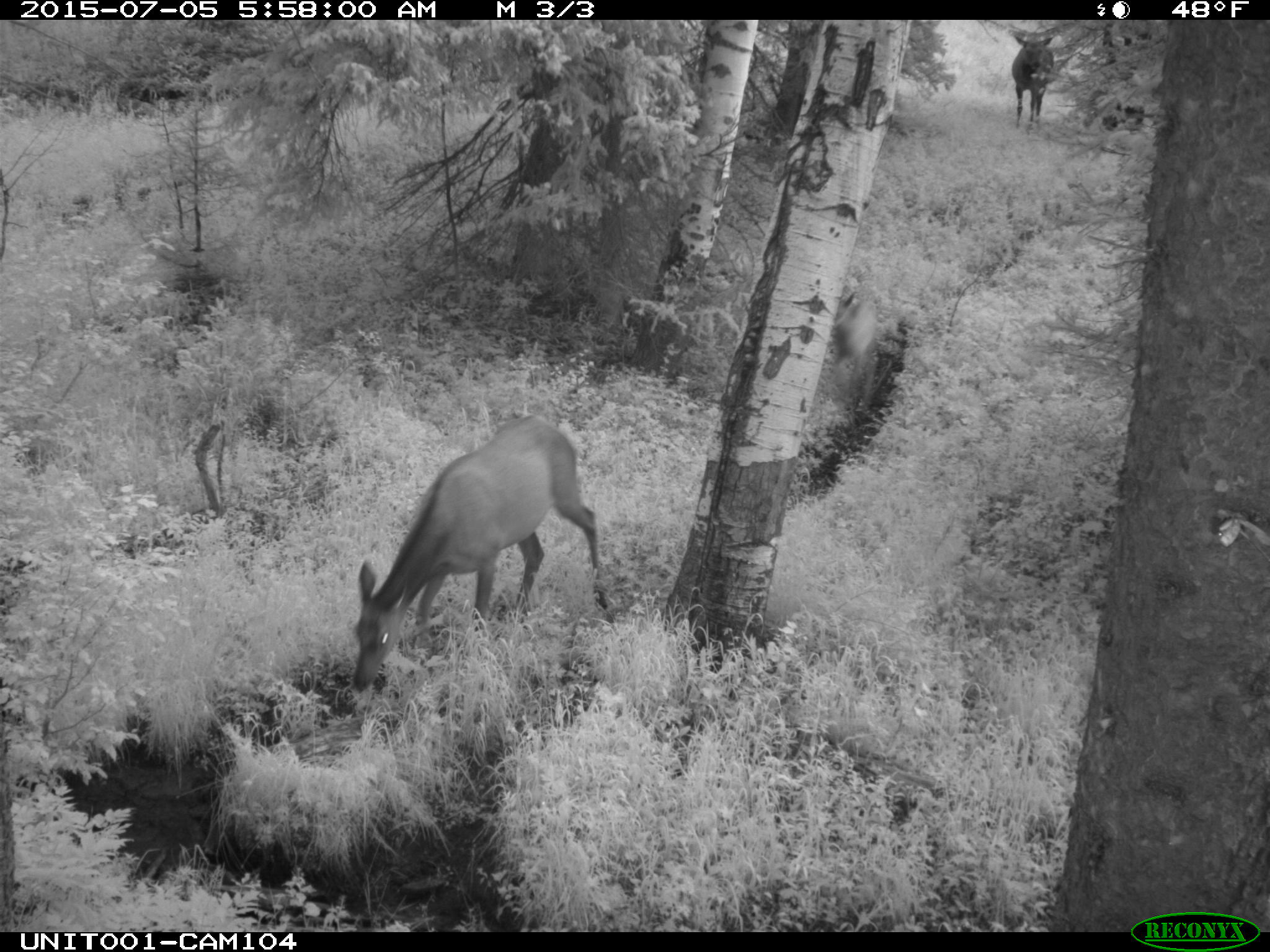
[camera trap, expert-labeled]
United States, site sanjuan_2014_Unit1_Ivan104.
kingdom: Animalia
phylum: Chordata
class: Mammalia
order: Artiodactyla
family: Cervidae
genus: Cervus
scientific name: Cervus elaphus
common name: red deer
Cervus elaphus (red deer).